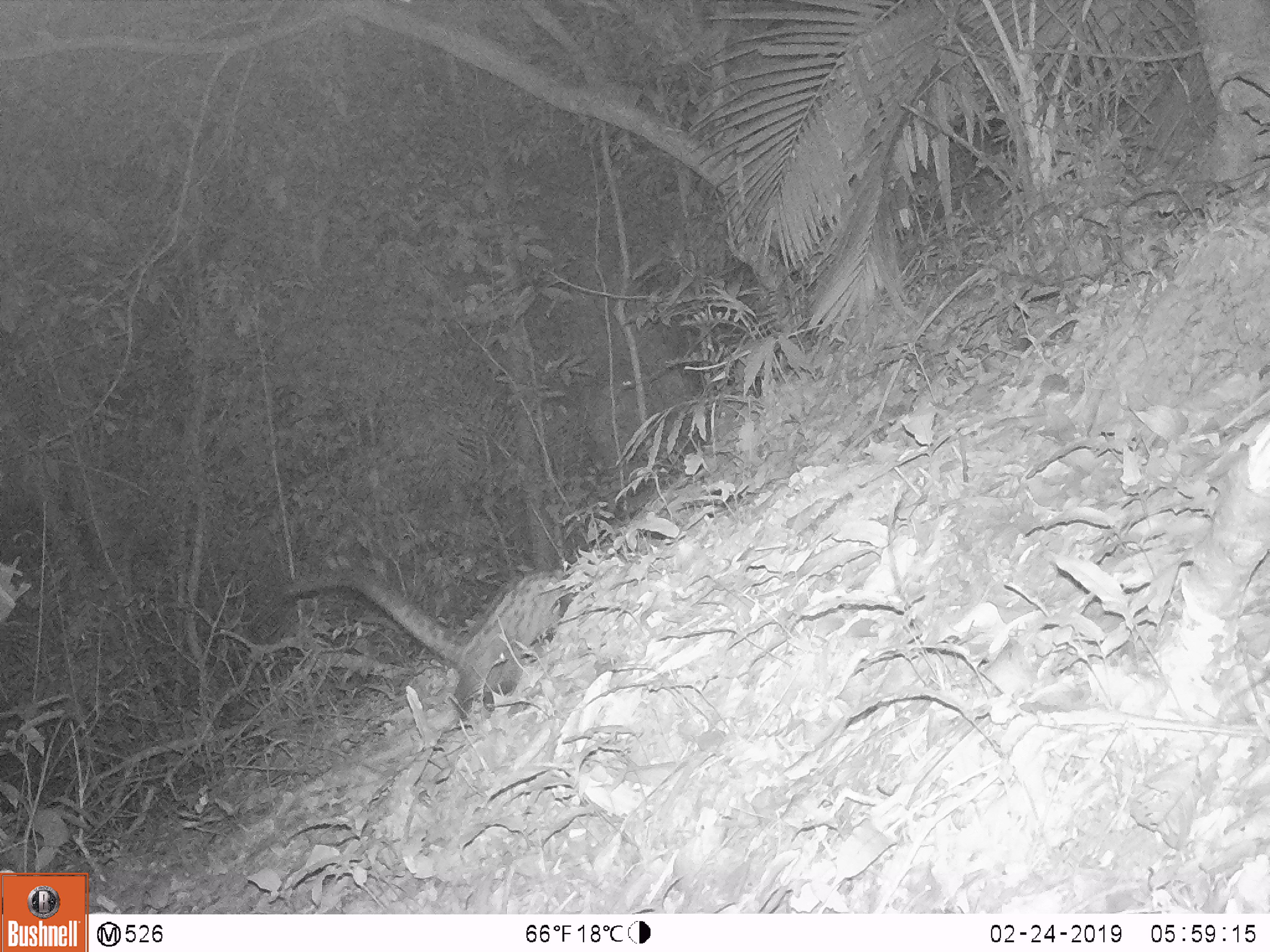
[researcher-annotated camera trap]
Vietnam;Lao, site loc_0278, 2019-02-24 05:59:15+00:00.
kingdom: Animalia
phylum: Chordata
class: Mammalia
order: Carnivora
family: Viverridae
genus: Paradoxurus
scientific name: Paradoxurus hermaphroditus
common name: common palm civet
Common palm civet (Paradoxurus hermaphroditus). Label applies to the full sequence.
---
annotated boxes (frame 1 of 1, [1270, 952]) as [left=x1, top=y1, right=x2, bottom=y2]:
common palm civet: [left=282, top=566, right=577, bottom=730]